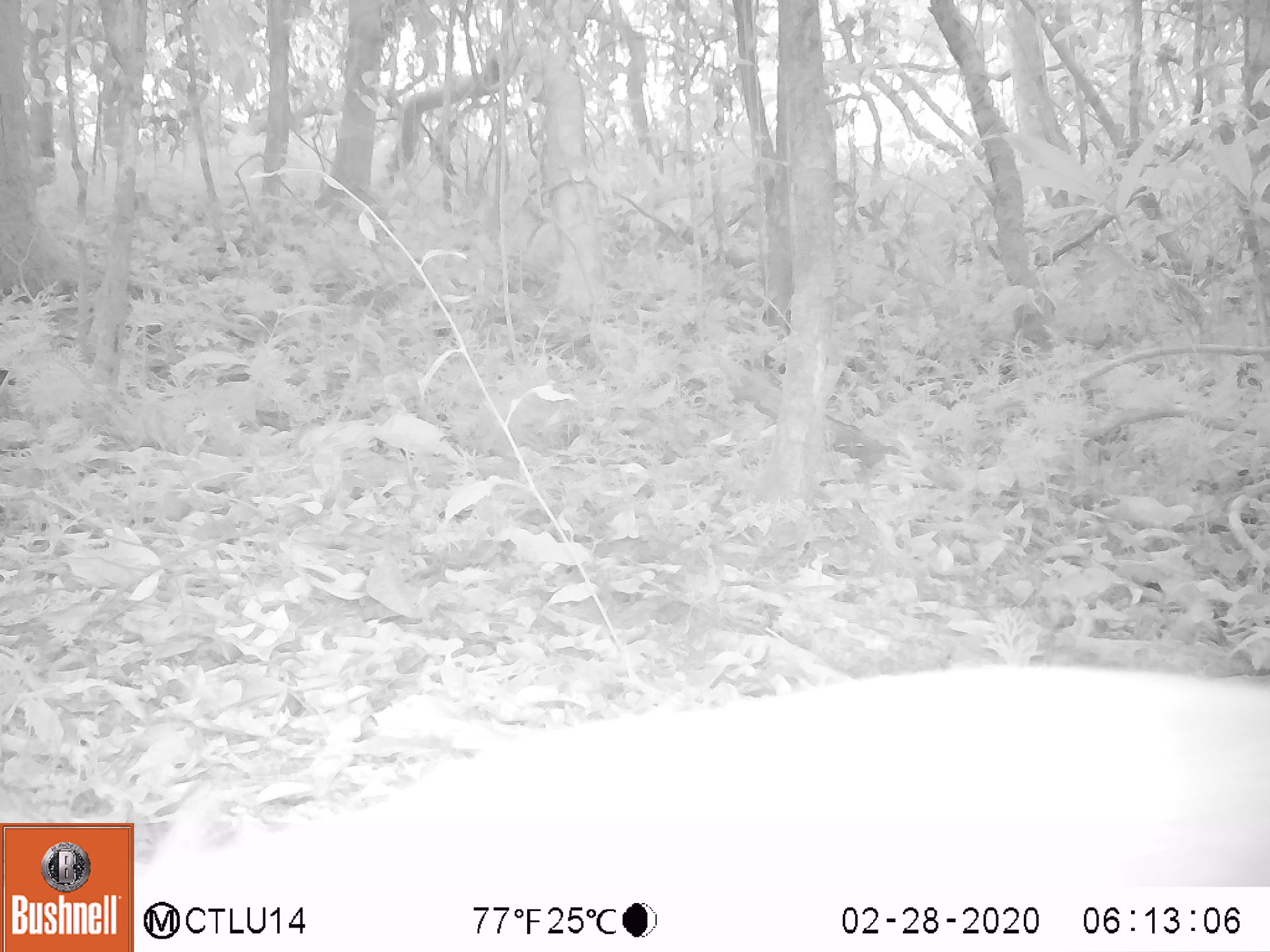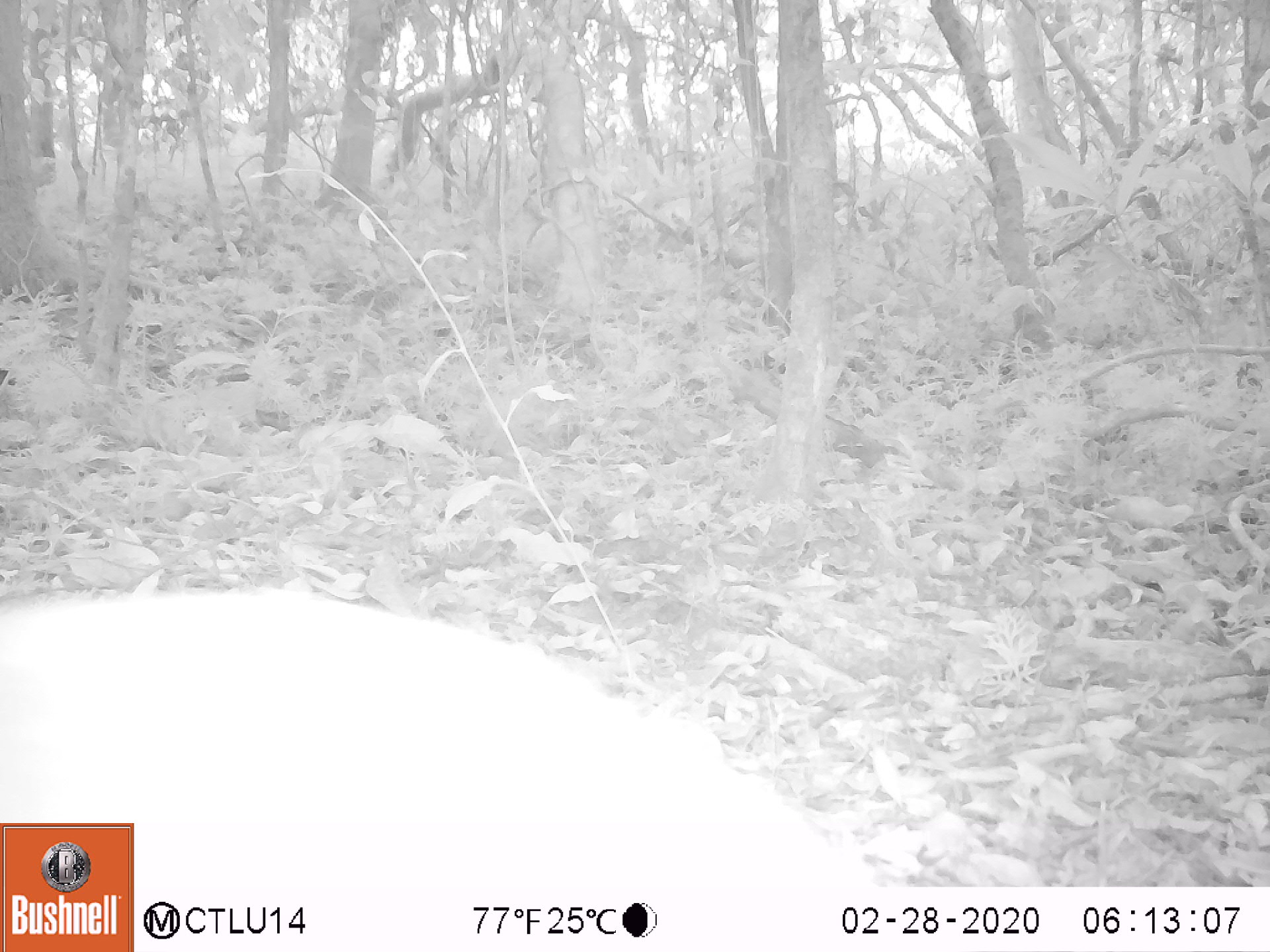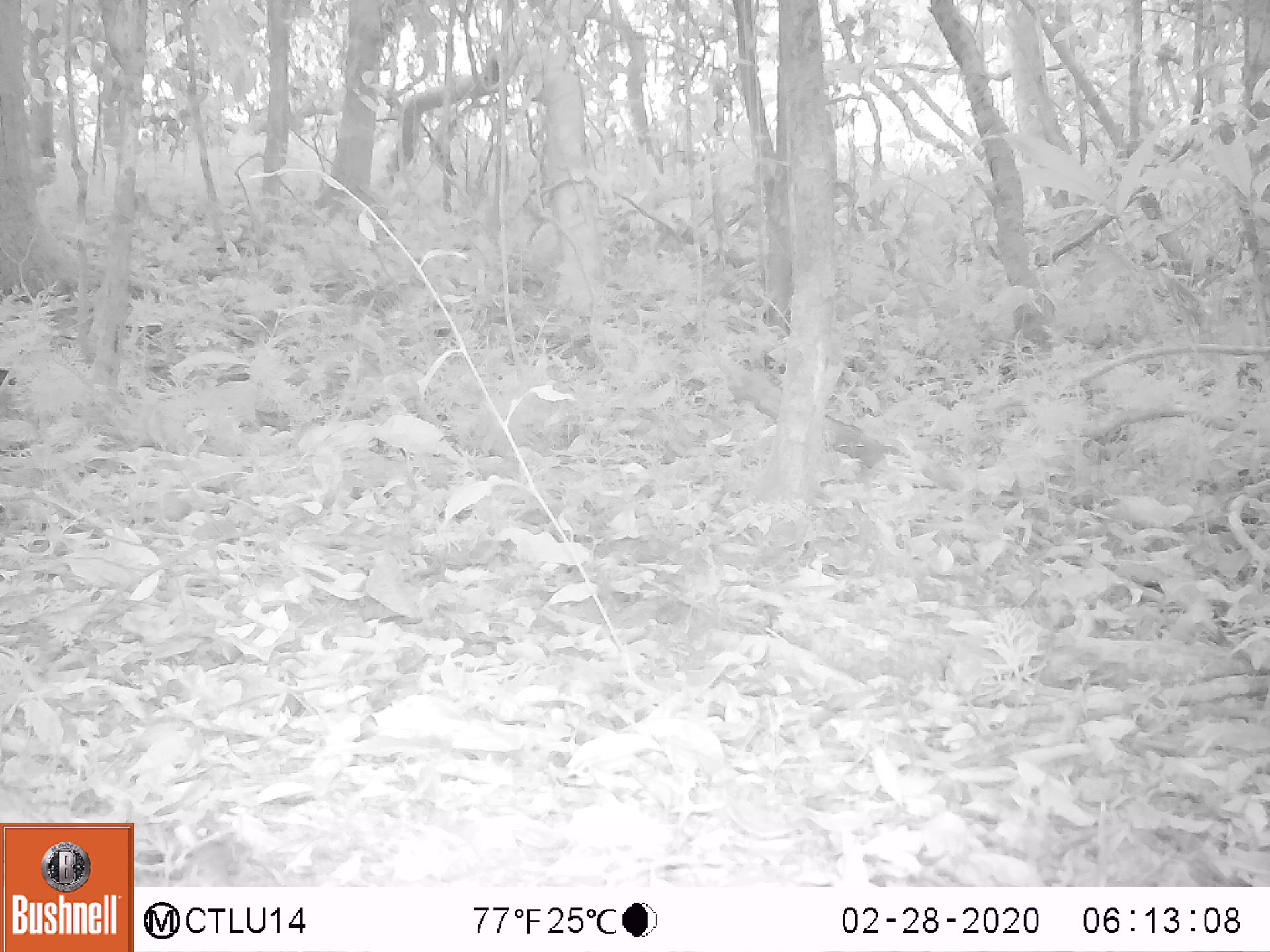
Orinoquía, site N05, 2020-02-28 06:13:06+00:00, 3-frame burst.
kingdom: Animalia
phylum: Chordata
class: Mammalia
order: Rodentia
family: Dasyproctidae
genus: Dasyprocta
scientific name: Dasyprocta fuliginosa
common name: black agouti